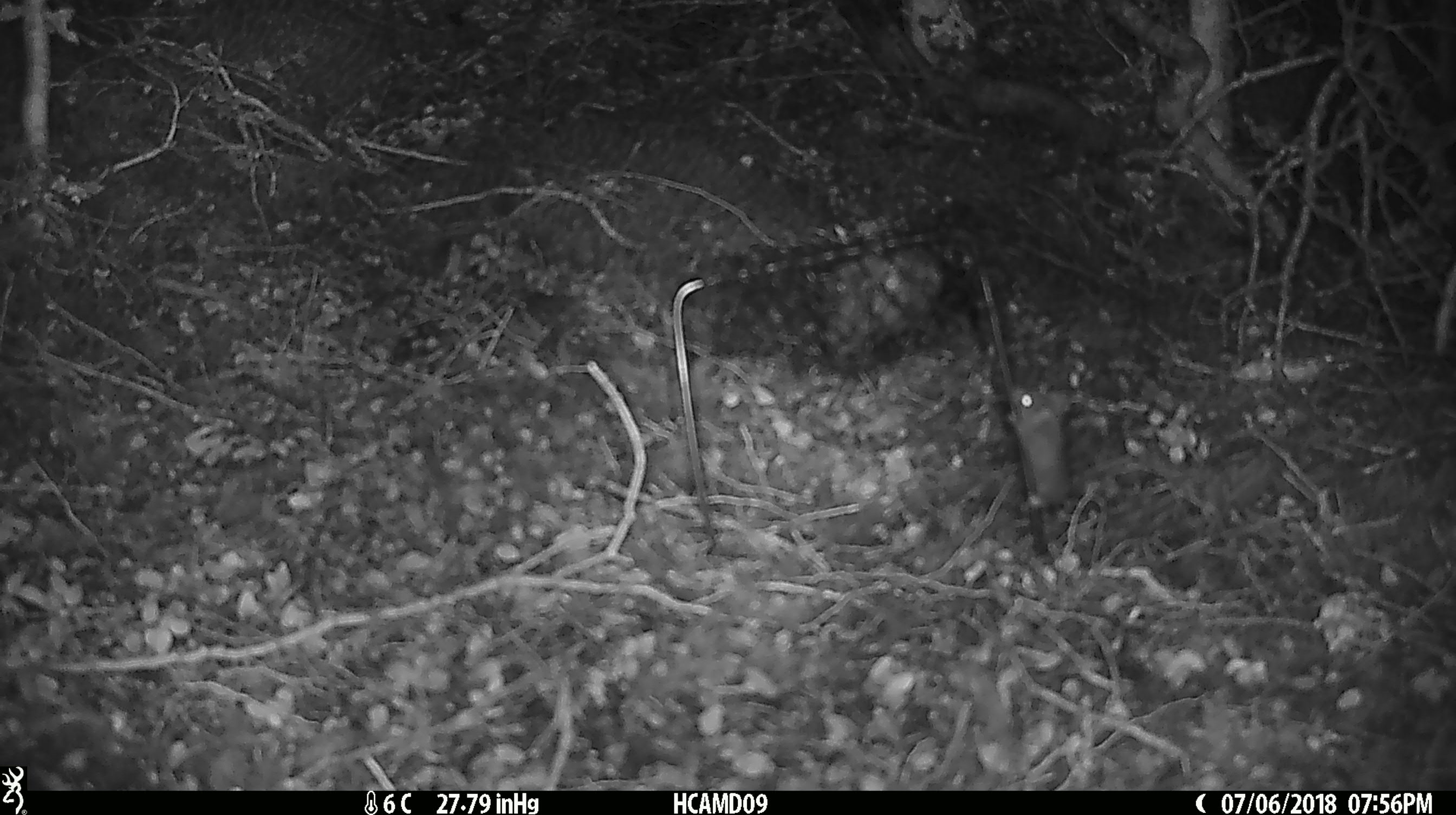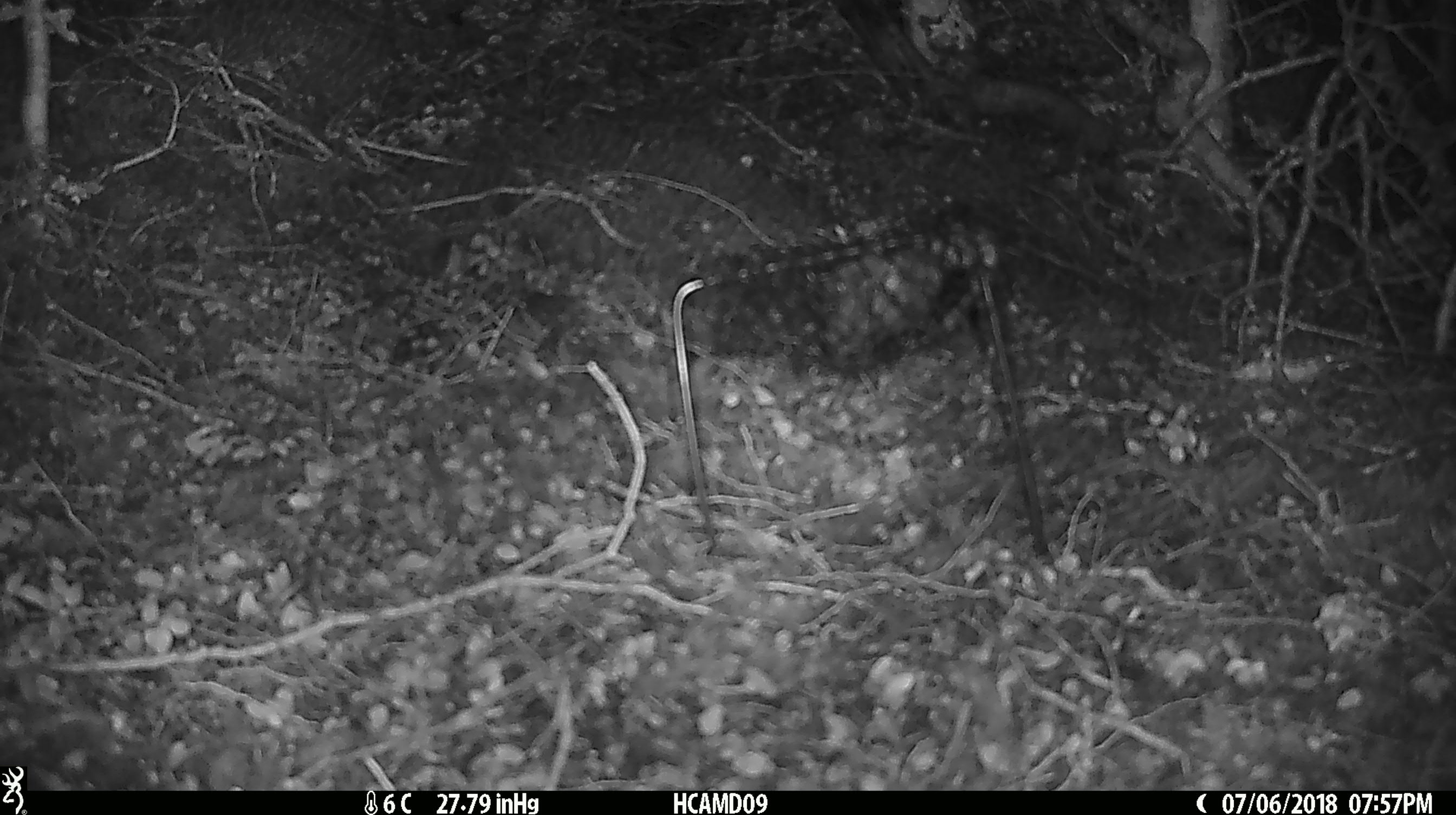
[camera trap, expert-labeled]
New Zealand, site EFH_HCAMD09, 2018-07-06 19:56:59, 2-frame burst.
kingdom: Animalia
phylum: Chordata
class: Mammalia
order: Rodentia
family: Muridae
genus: Mus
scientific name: Mus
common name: mouse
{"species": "mouse (Mus)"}